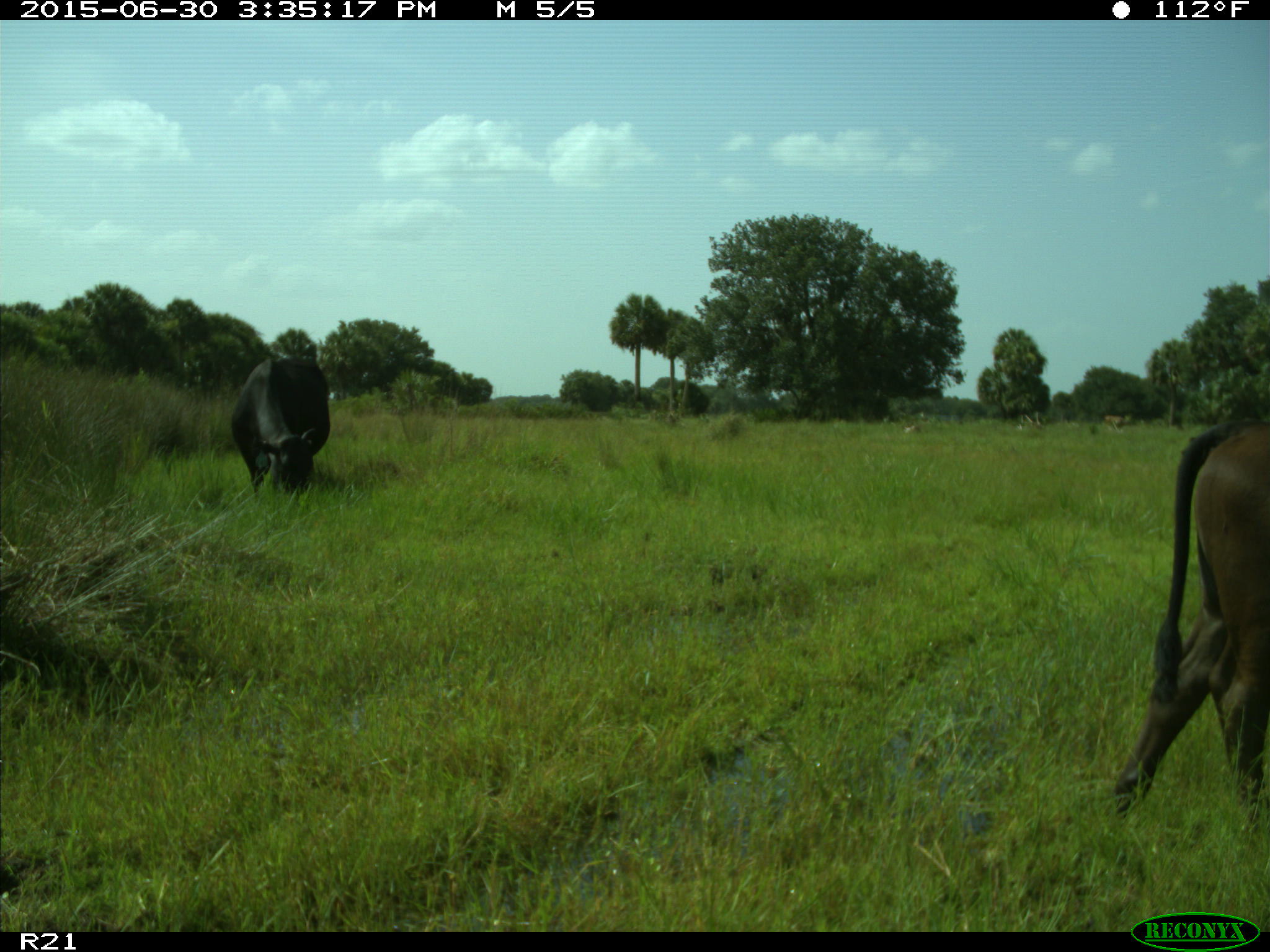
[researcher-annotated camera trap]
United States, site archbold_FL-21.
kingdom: Animalia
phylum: Chordata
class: Mammalia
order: Artiodactyla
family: Bovidae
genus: Bos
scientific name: Bos taurus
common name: domestic cow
Bos taurus (domestic cow).